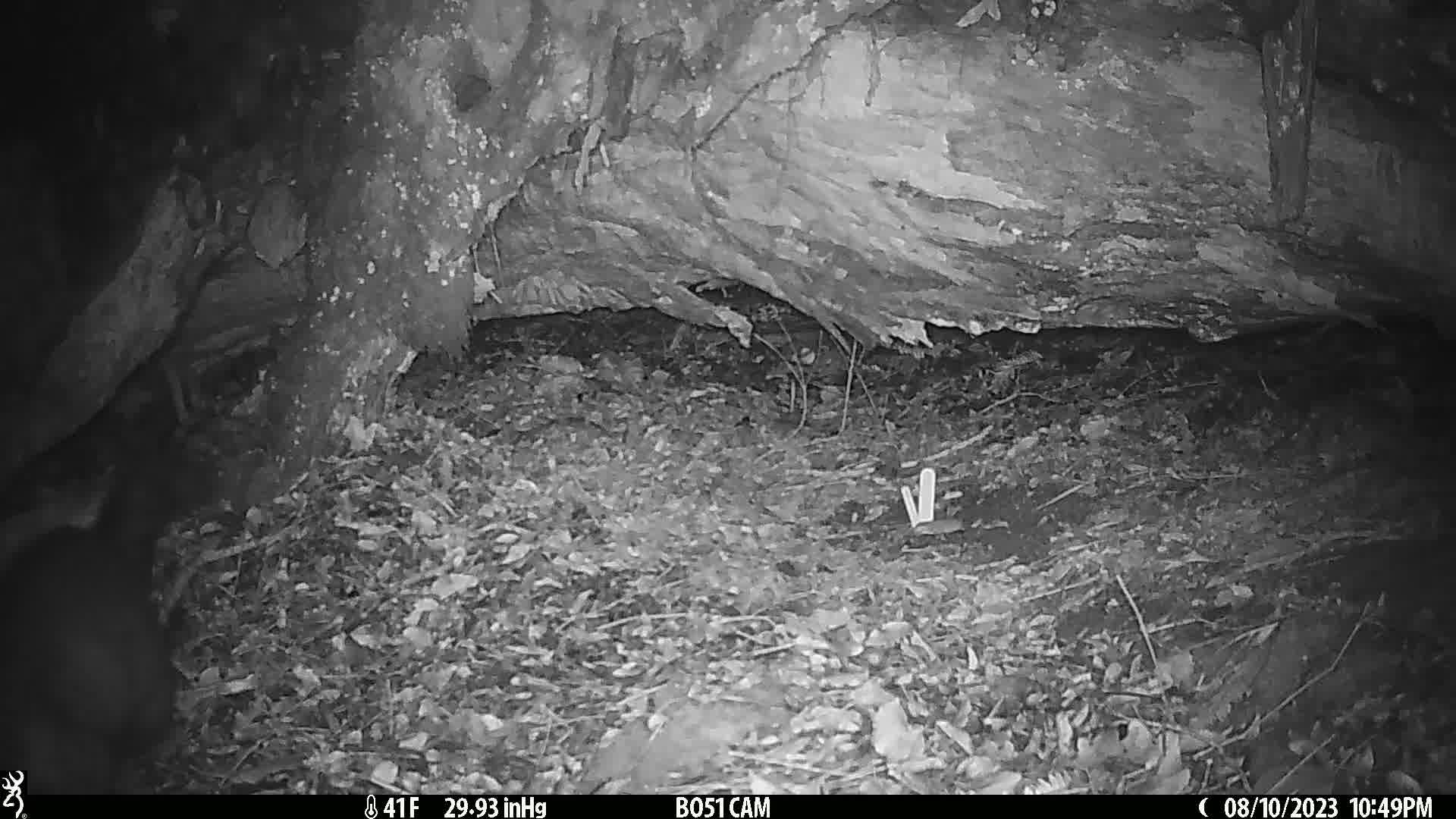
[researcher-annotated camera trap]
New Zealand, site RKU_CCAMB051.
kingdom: Animalia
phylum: Chordata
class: Mammalia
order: Diprotodontia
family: Phalangeridae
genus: Trichosurus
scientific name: Trichosurus vulpecula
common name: common brushtail possum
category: possum